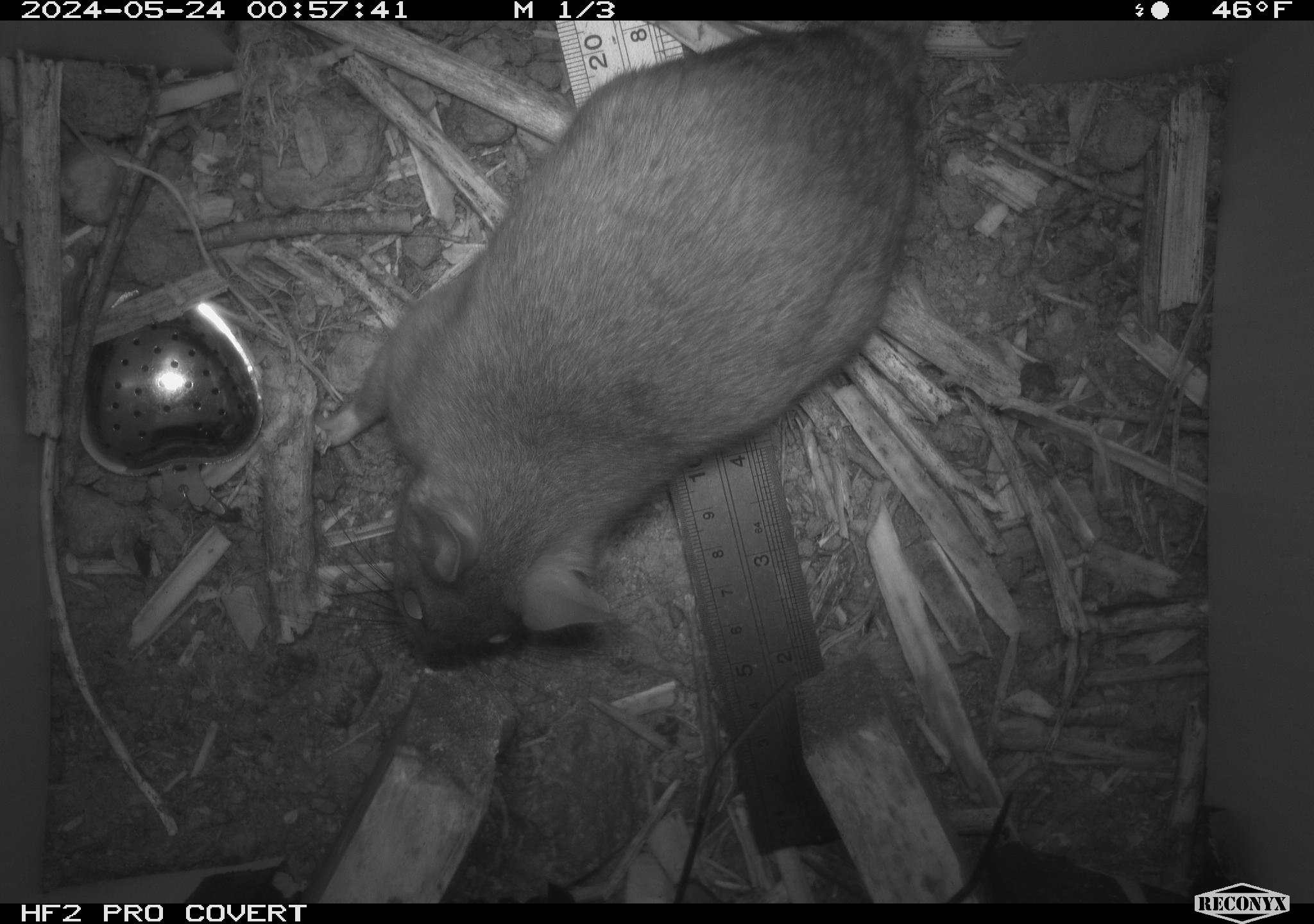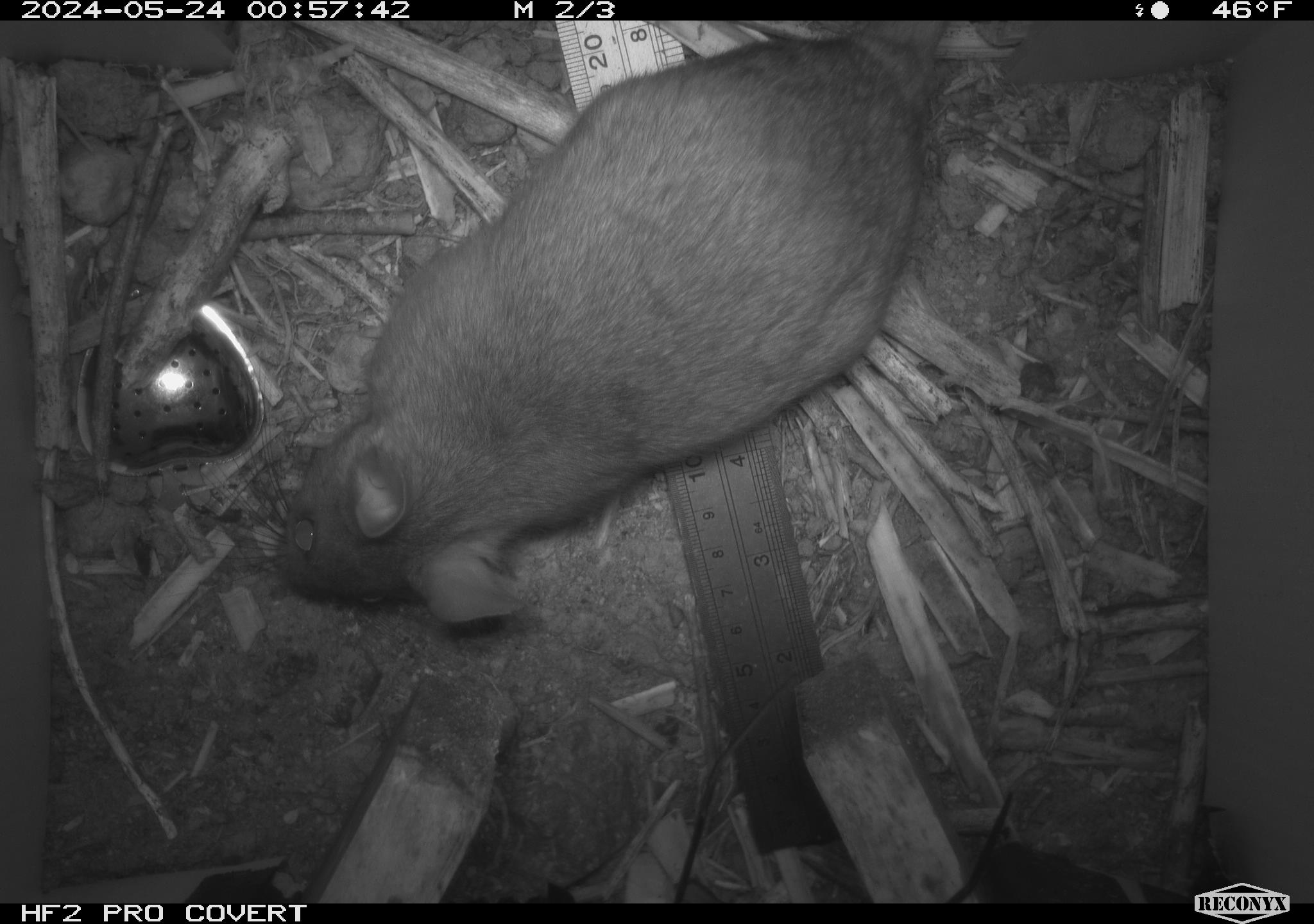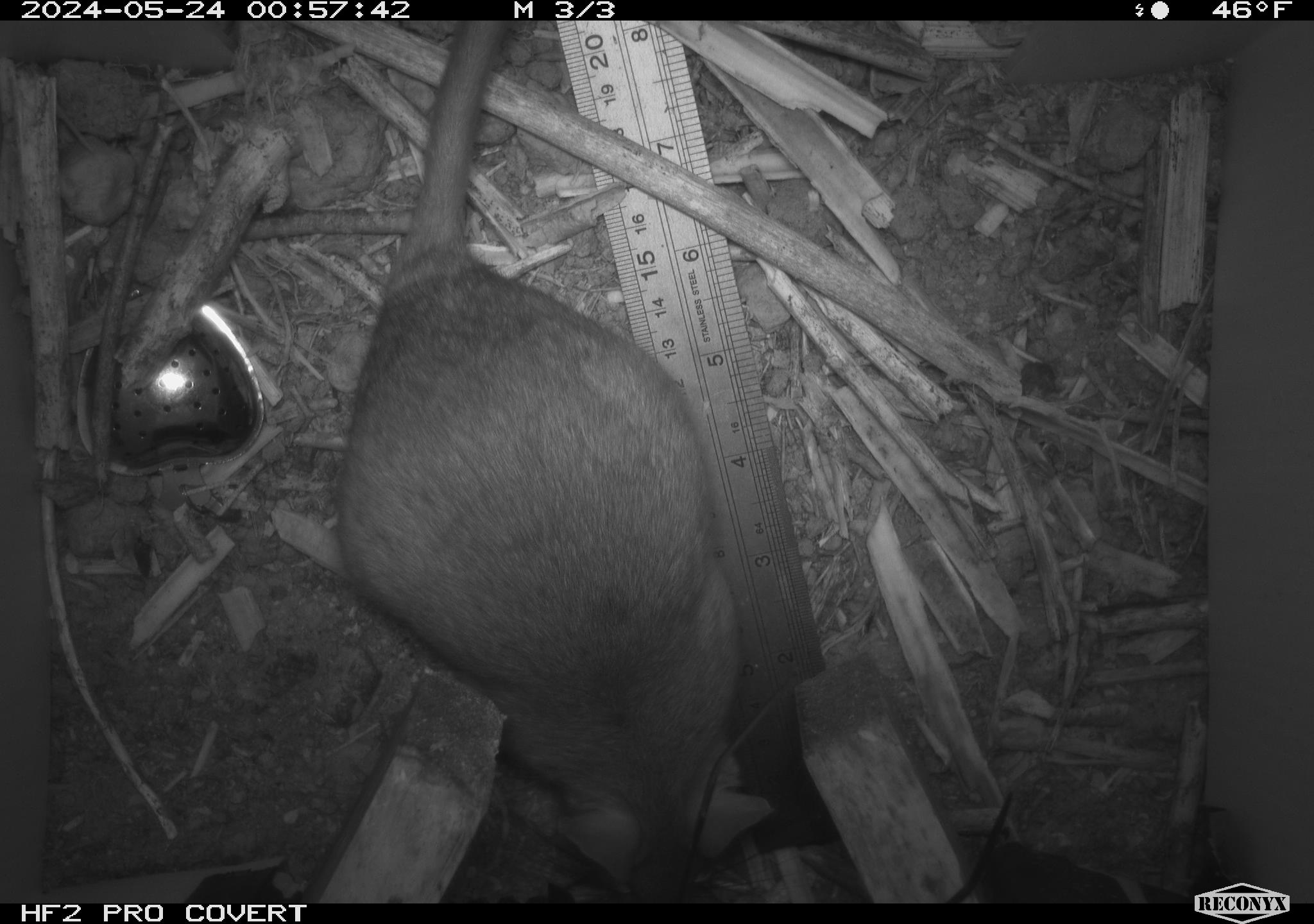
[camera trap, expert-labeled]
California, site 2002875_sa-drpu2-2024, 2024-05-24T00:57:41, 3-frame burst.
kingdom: Animalia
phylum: Chordata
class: Mammalia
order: Rodentia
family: Cricetidae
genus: Neotoma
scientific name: Neotoma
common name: pack rat or woodrat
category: neotoma species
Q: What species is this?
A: Neotoma species (pack rat or woodrat) (Neotoma).